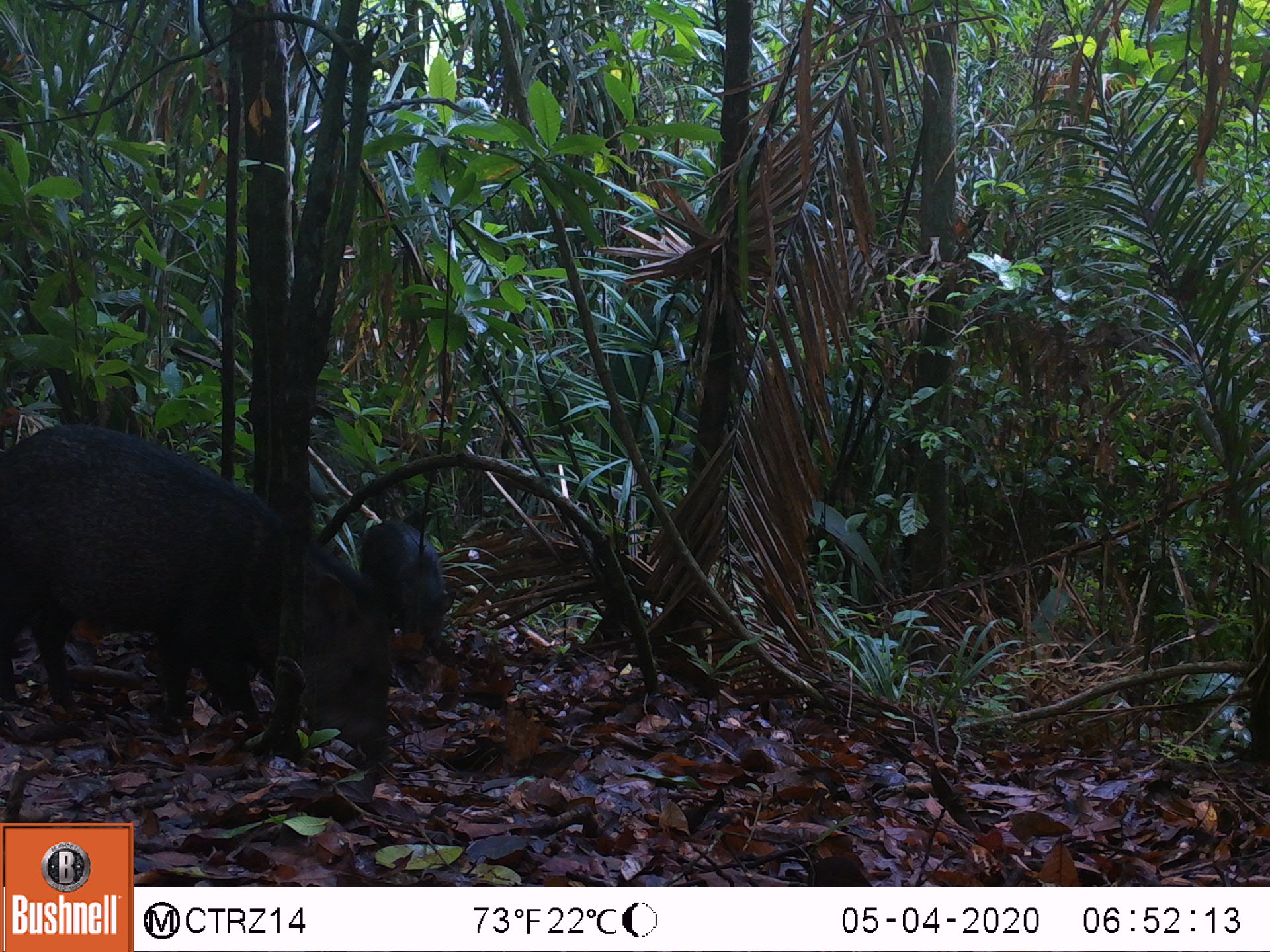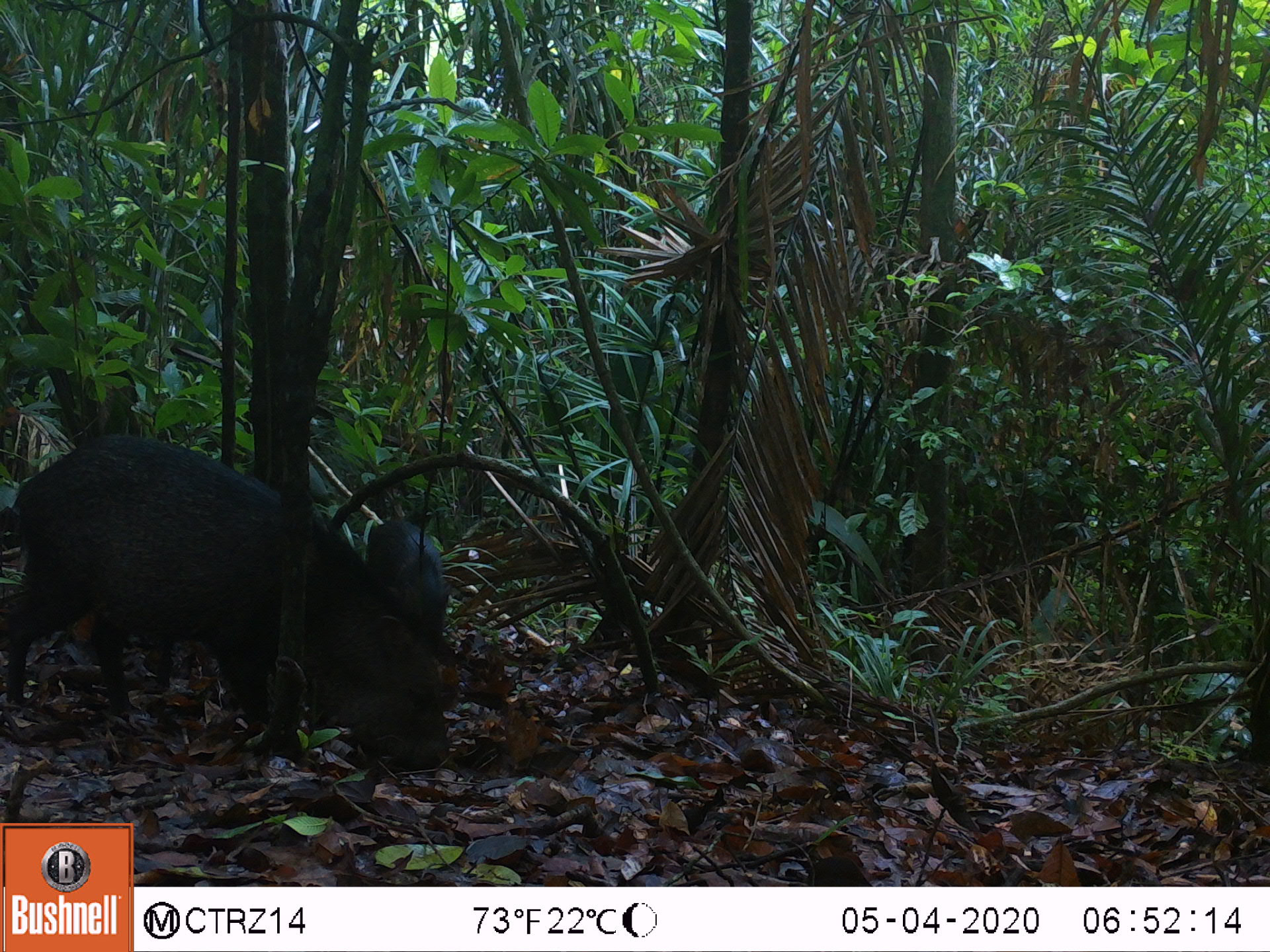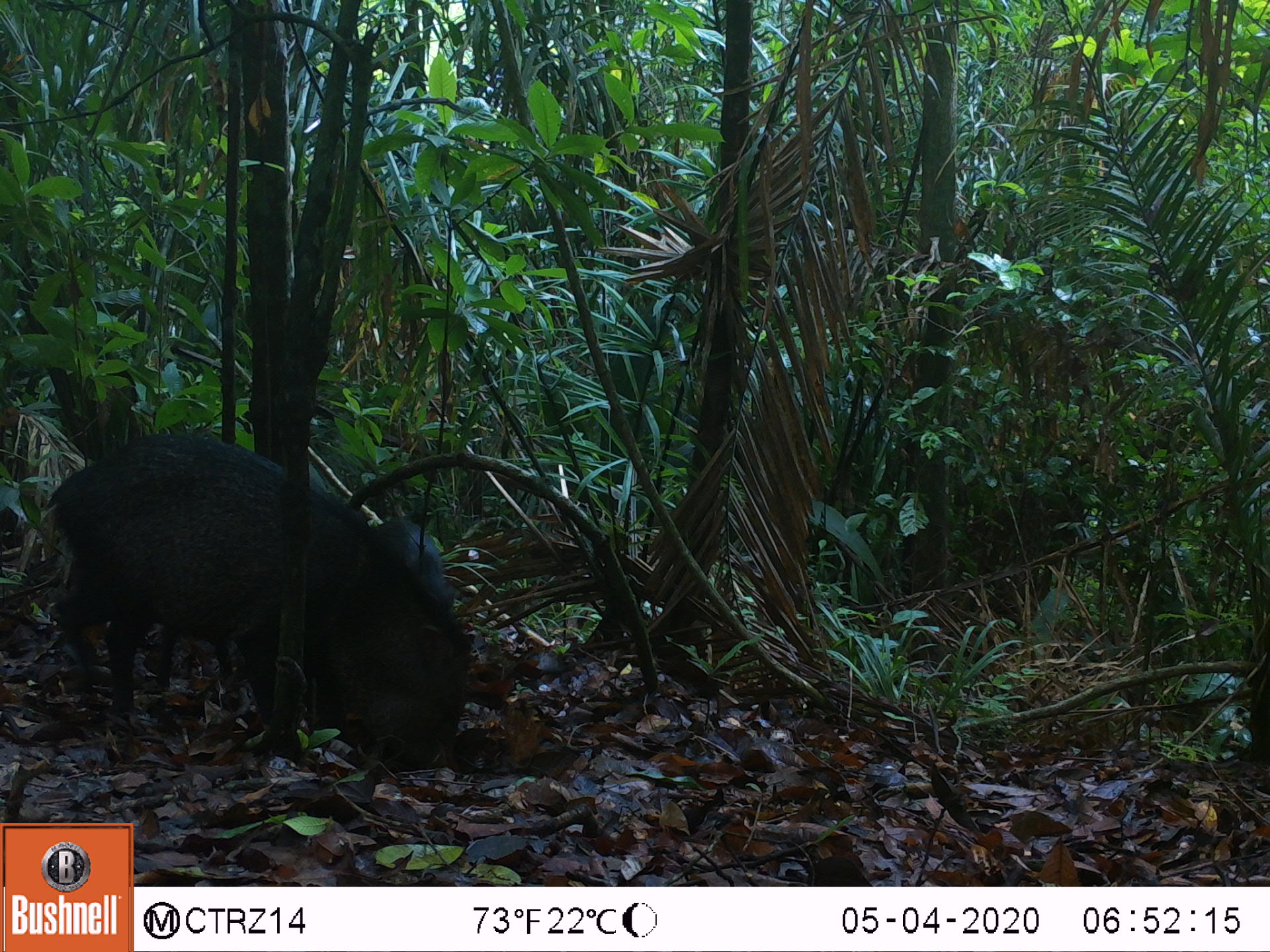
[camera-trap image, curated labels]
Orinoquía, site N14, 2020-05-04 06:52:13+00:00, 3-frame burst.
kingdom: Animalia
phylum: Chordata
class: Mammalia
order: Artiodactyla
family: Tayassuidae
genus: Pecari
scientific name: Pecari tajacu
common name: collared peccary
Collared peccary (Pecari tajacu).